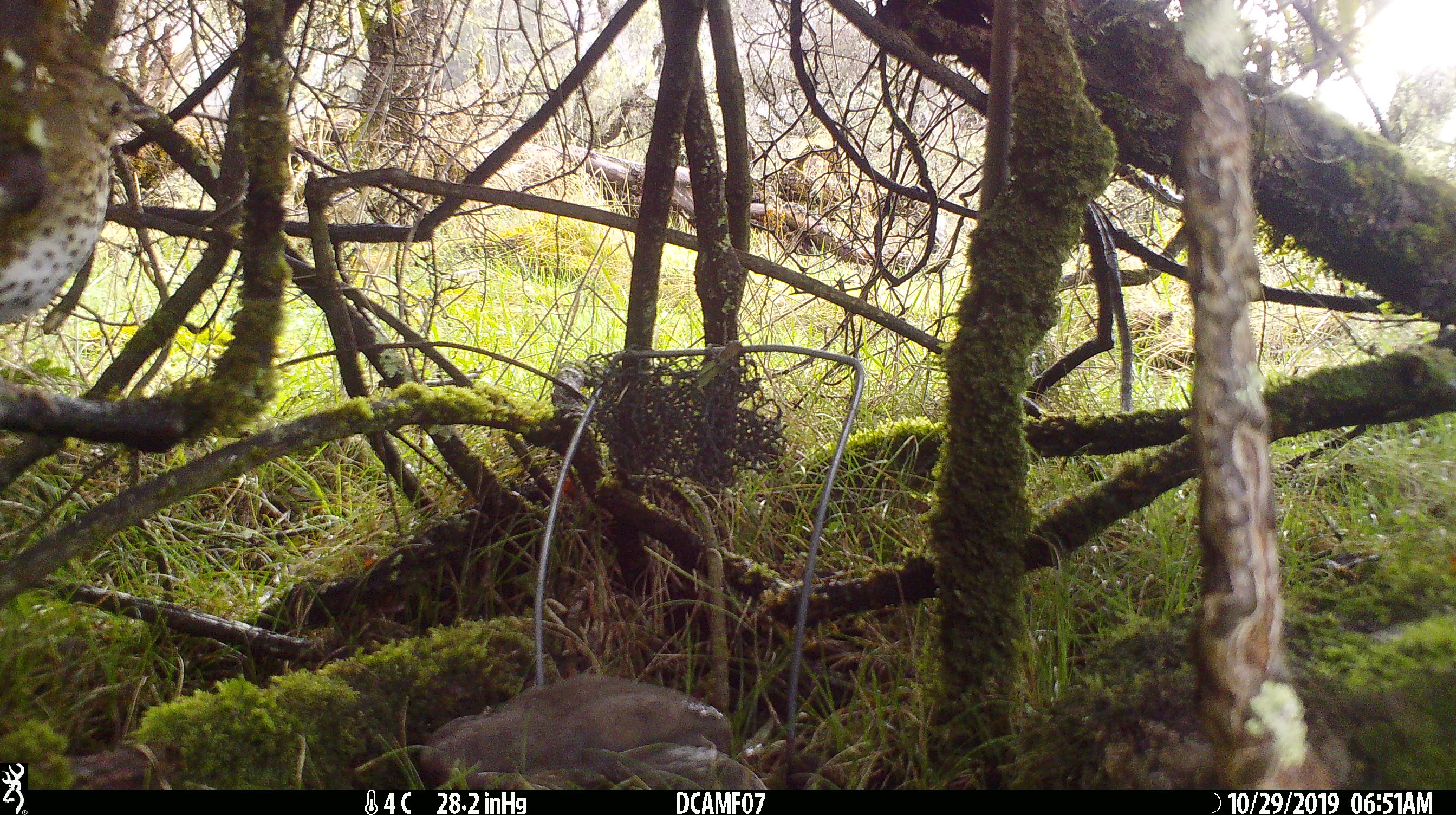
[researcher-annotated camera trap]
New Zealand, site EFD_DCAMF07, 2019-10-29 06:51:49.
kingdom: Animalia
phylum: Chordata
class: Aves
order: Passeriformes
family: Turdidae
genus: Turdus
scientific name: Turdus philomelos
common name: song thrush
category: thrush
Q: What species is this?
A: Thrush (song thrush) (Turdus philomelos).